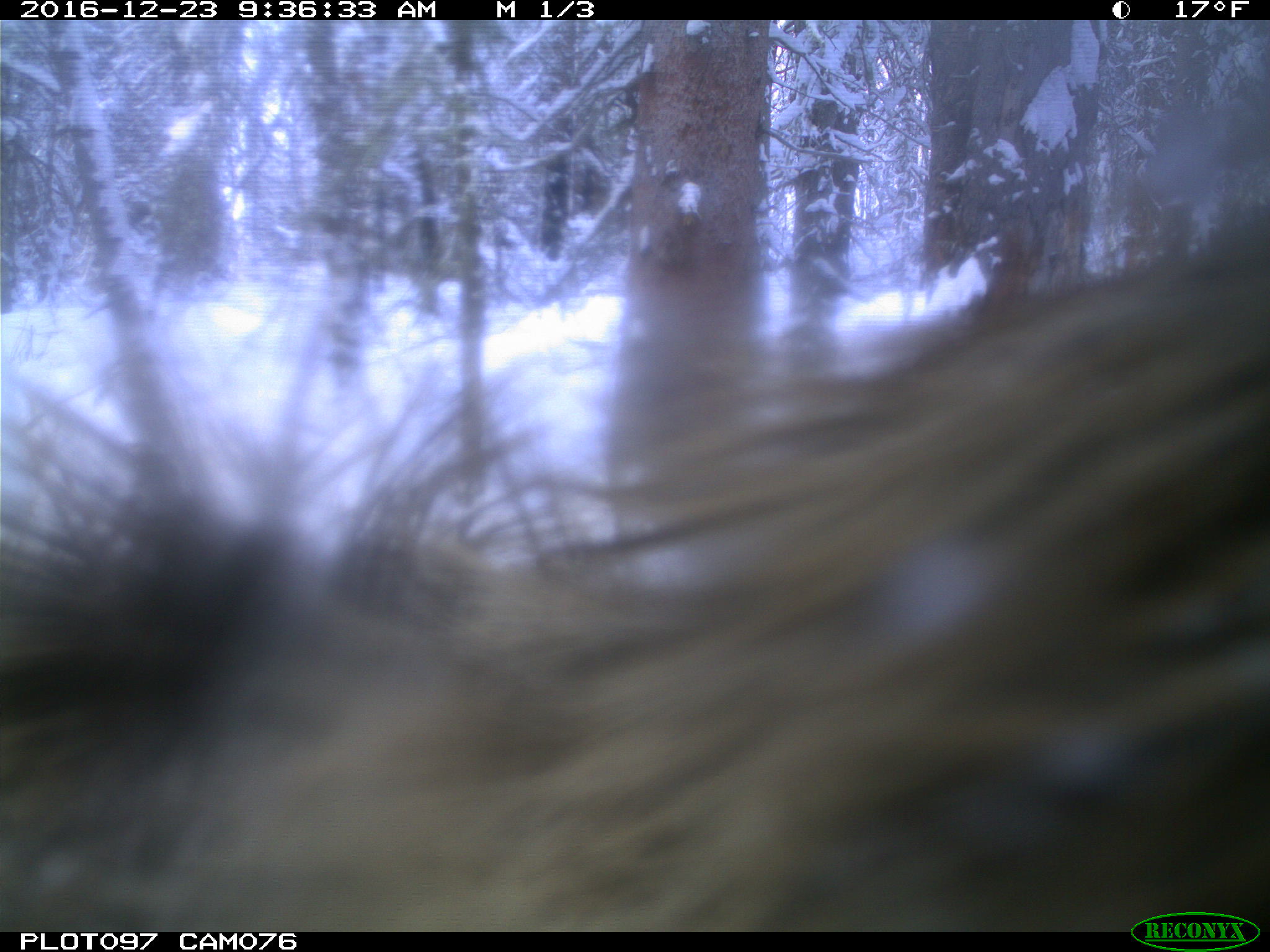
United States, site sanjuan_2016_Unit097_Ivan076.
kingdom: Animalia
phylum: Chordata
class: Mammalia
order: Artiodactyla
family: Cervidae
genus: Cervus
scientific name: Cervus elaphus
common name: red deer